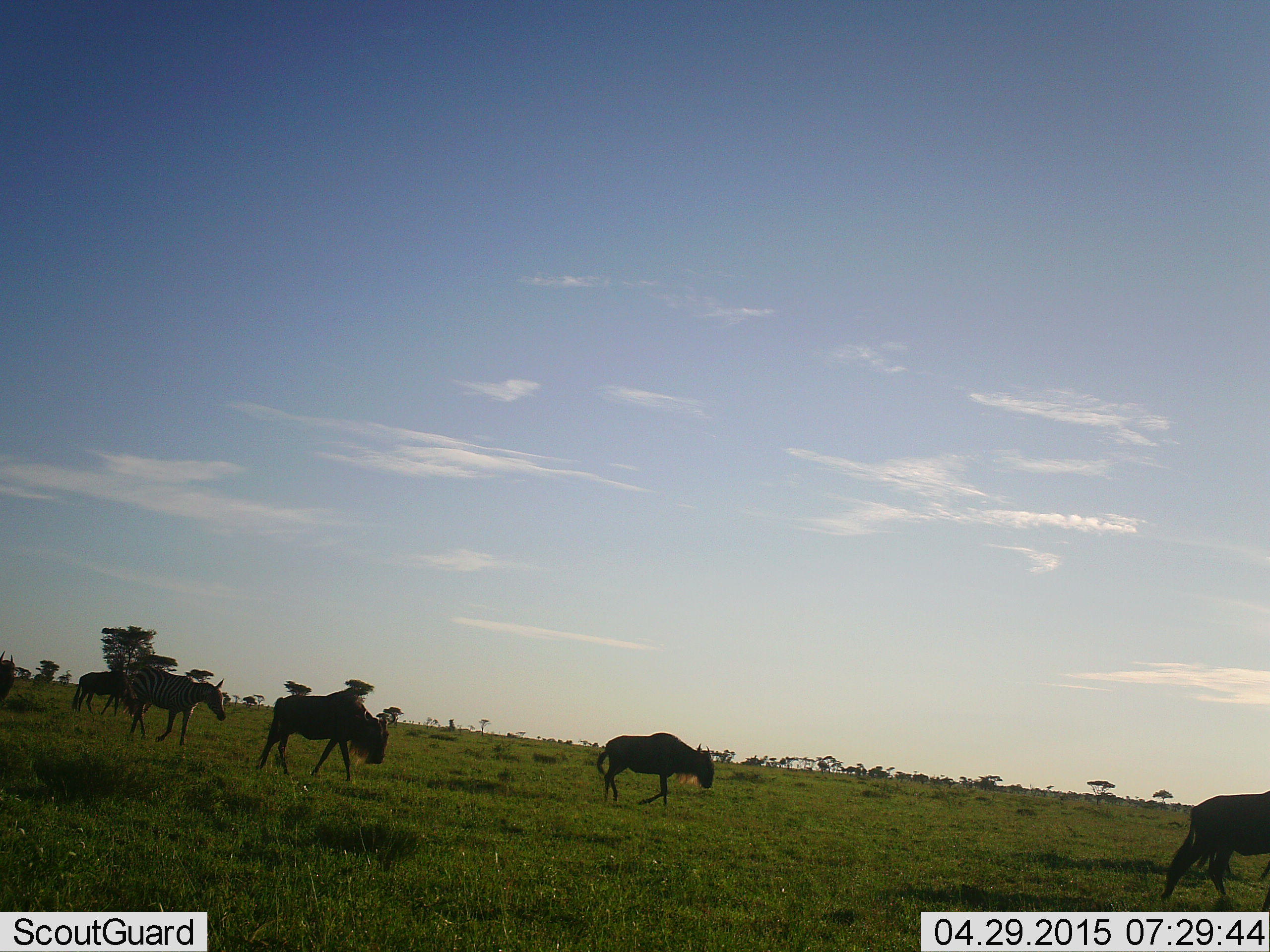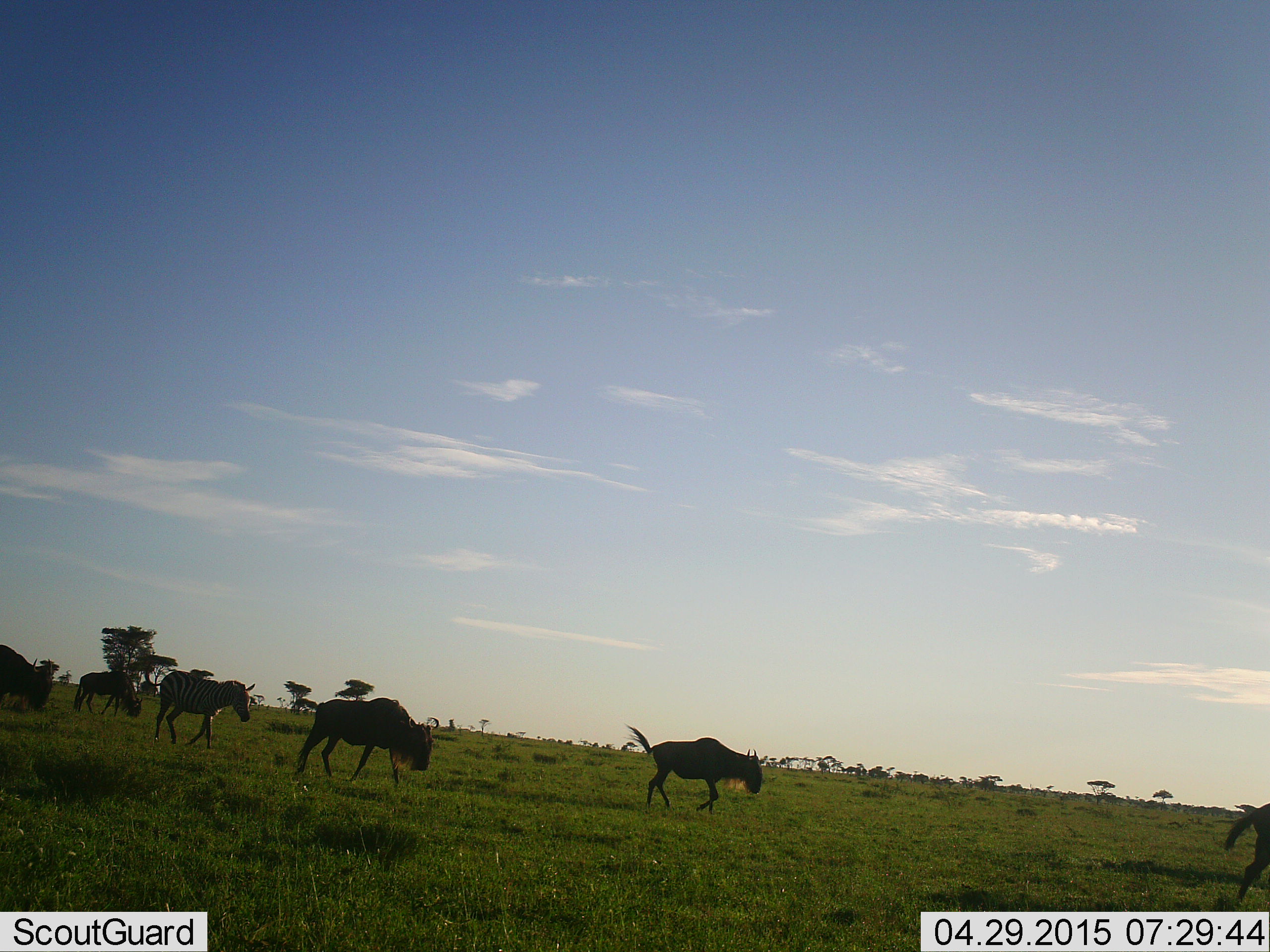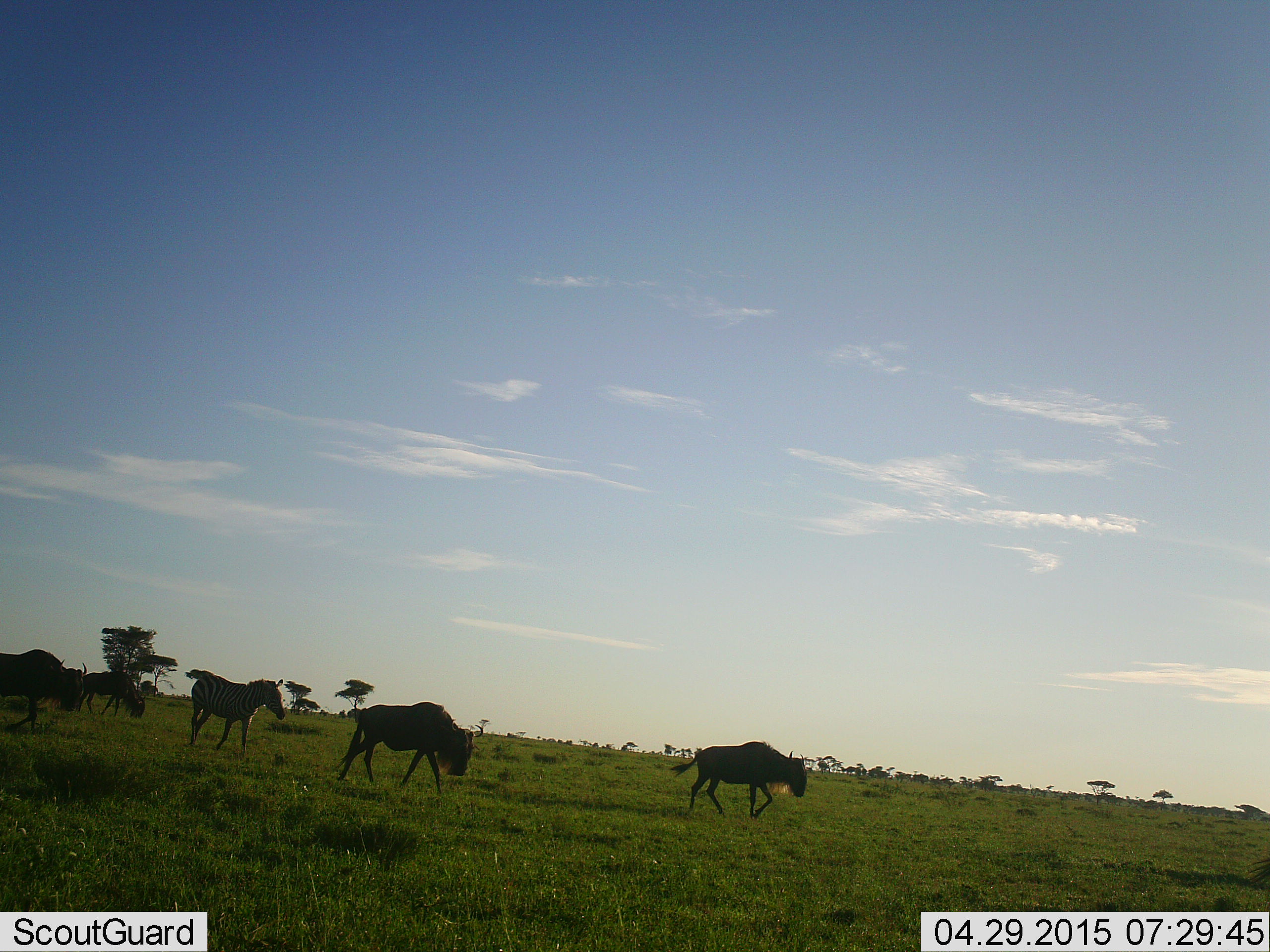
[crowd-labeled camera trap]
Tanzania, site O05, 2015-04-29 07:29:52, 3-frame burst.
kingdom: Animalia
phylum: Chordata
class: Mammalia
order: Artiodactyla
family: Bovidae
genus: Connochaetes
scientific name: Connochaetes taurinus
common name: blue wildebeest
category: wildebeest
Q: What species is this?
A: Wildebeest (blue wildebeest) (Connochaetes taurinus).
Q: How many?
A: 5.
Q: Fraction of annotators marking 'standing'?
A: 21%.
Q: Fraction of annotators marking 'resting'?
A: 0%.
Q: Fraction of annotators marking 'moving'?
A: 100%.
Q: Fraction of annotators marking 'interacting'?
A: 0%.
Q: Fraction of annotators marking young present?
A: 0%.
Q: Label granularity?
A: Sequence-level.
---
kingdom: Animalia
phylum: Chordata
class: Mammalia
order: Perissodactyla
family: Equidae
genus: Equus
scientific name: Equus quagga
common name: plains zebra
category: zebra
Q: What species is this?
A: Zebra (plains zebra) (Equus quagga).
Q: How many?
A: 1.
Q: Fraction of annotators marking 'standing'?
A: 10%.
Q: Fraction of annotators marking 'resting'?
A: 10%.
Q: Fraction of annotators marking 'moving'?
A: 90%.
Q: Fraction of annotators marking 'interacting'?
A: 0%.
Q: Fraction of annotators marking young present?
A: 0%.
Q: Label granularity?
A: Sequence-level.